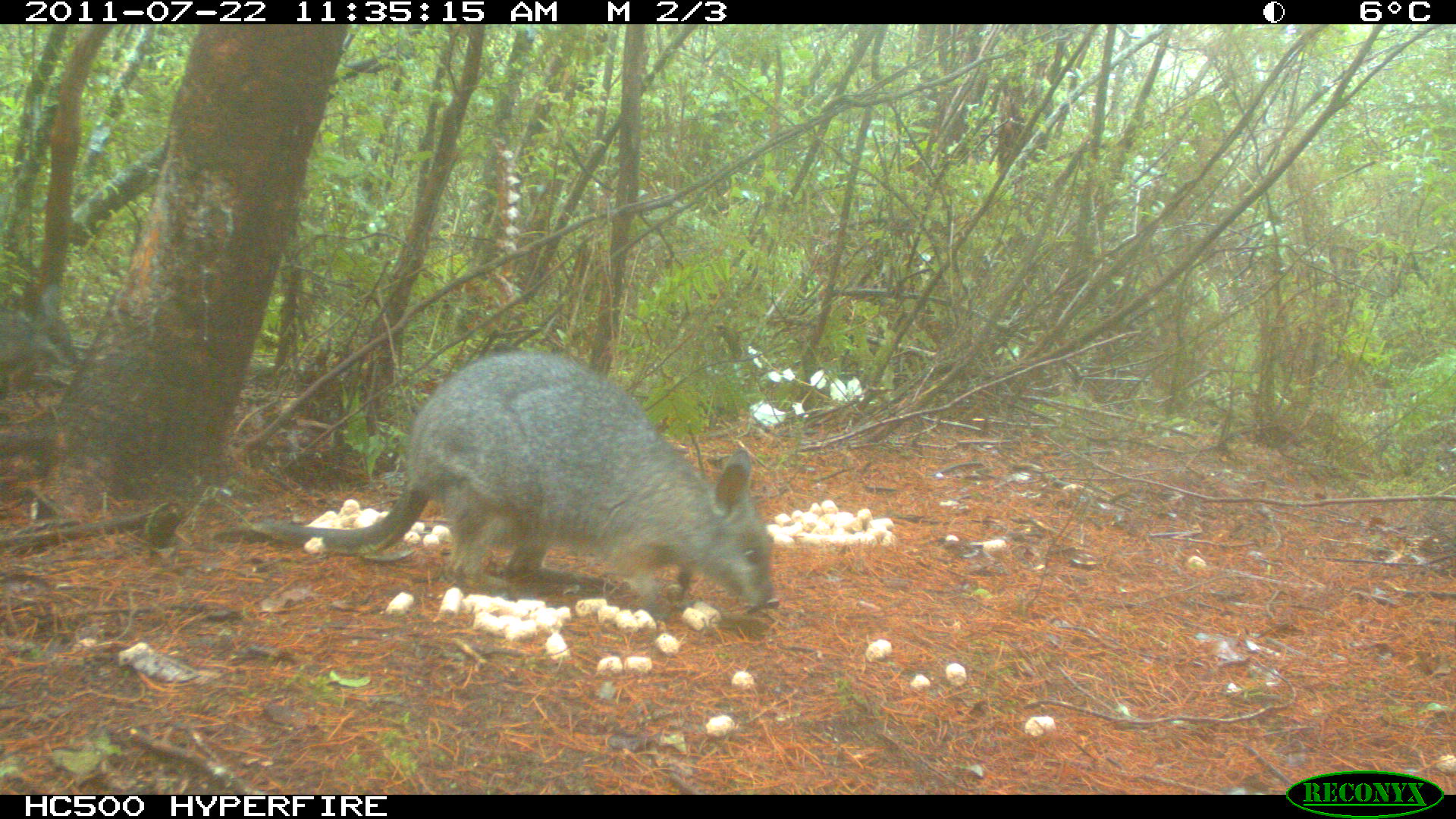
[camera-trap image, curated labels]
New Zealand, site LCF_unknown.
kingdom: Animalia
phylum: Chordata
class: Mammalia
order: Diprotodontia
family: Macropodidae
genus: Notamacropus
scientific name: Notamacropus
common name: wallaby